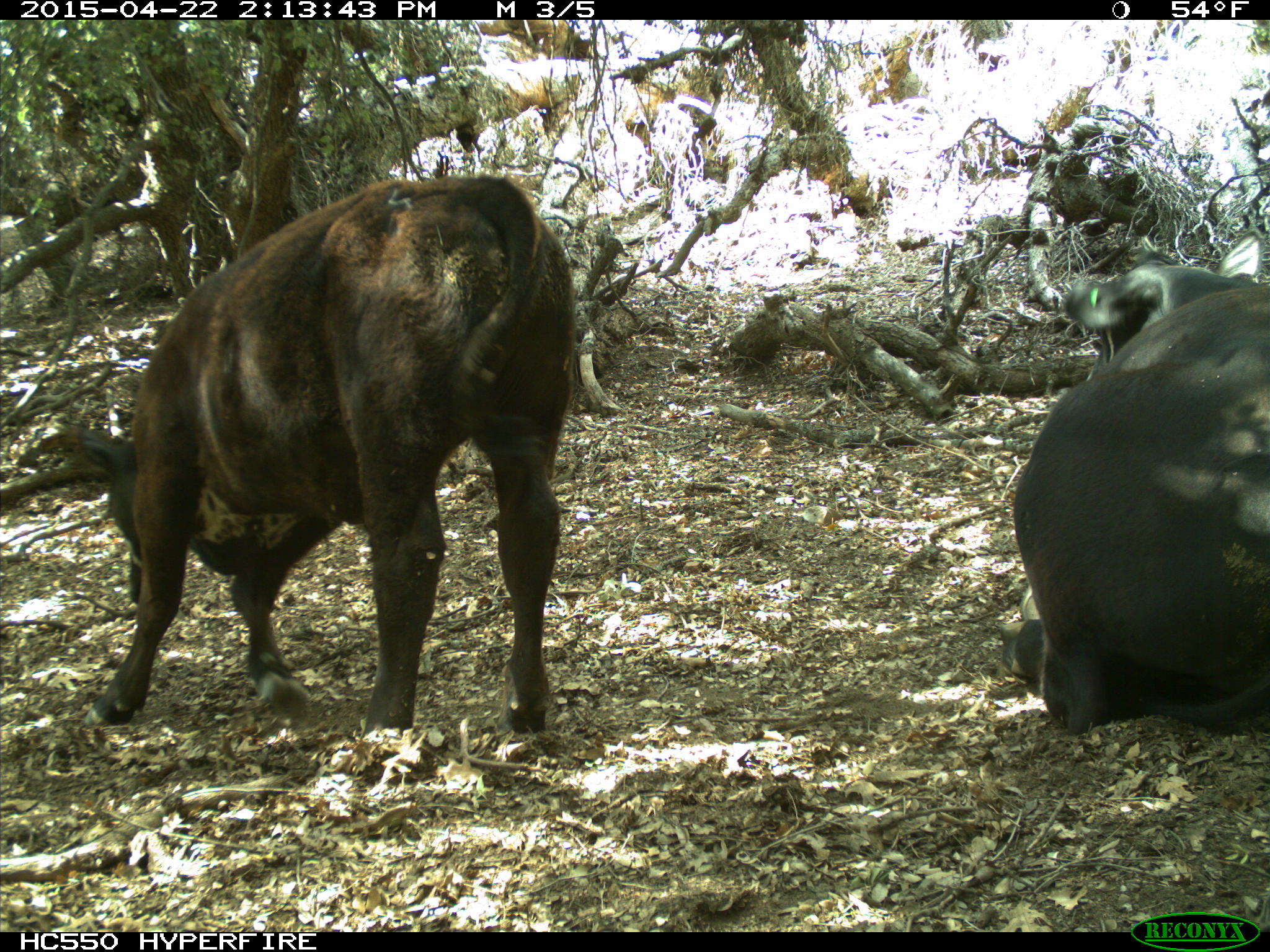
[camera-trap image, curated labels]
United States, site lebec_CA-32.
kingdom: Animalia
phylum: Chordata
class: Mammalia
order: Artiodactyla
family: Bovidae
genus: Bos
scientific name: Bos taurus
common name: domestic cow